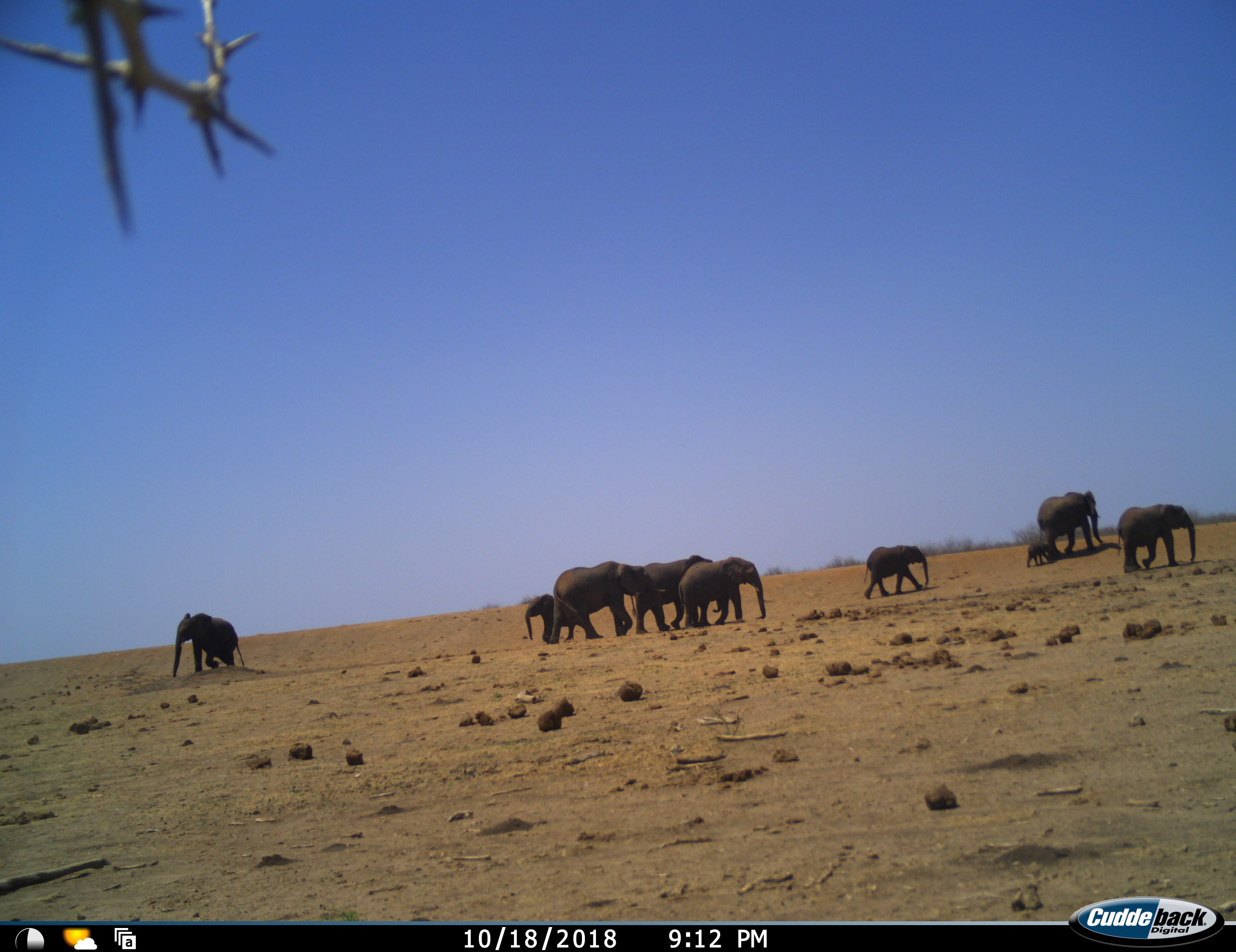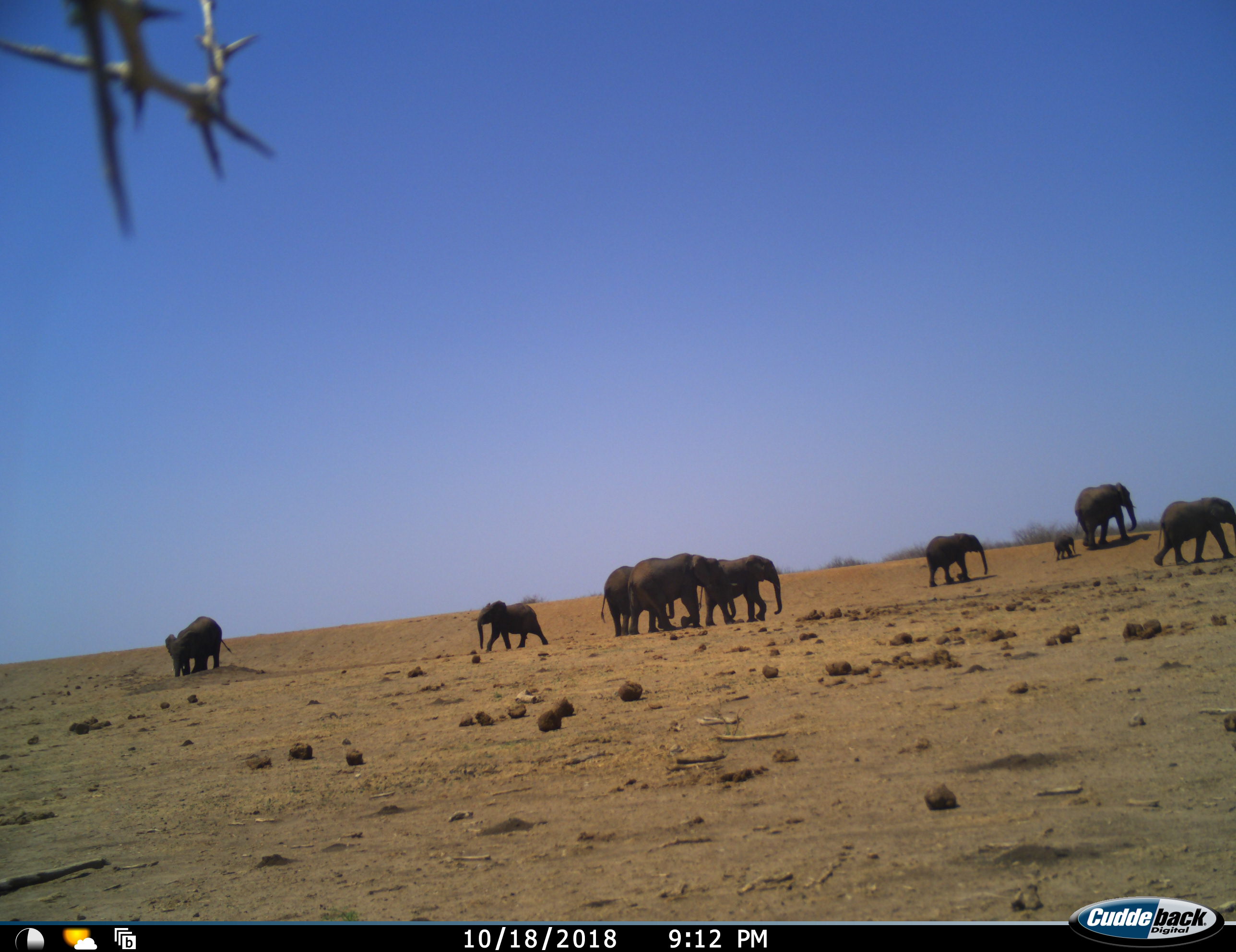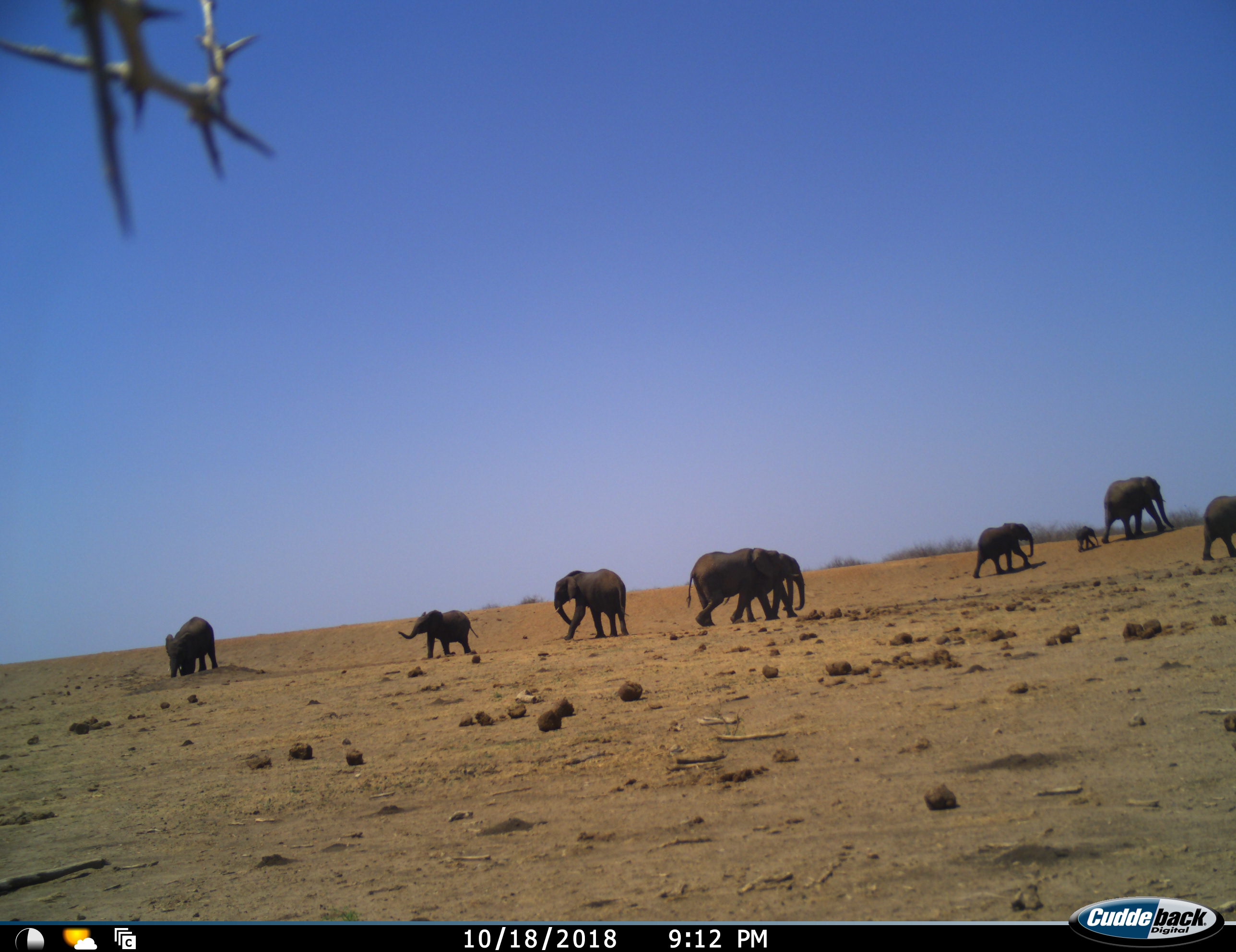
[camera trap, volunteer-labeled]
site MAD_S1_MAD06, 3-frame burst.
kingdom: Animalia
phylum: Chordata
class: Mammalia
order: Proboscidea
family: Elephantidae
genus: Loxodonta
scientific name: Loxodonta africana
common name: african bush elephant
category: elephant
Elephant (african bush elephant) (Loxodonta africana), count 9. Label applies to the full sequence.